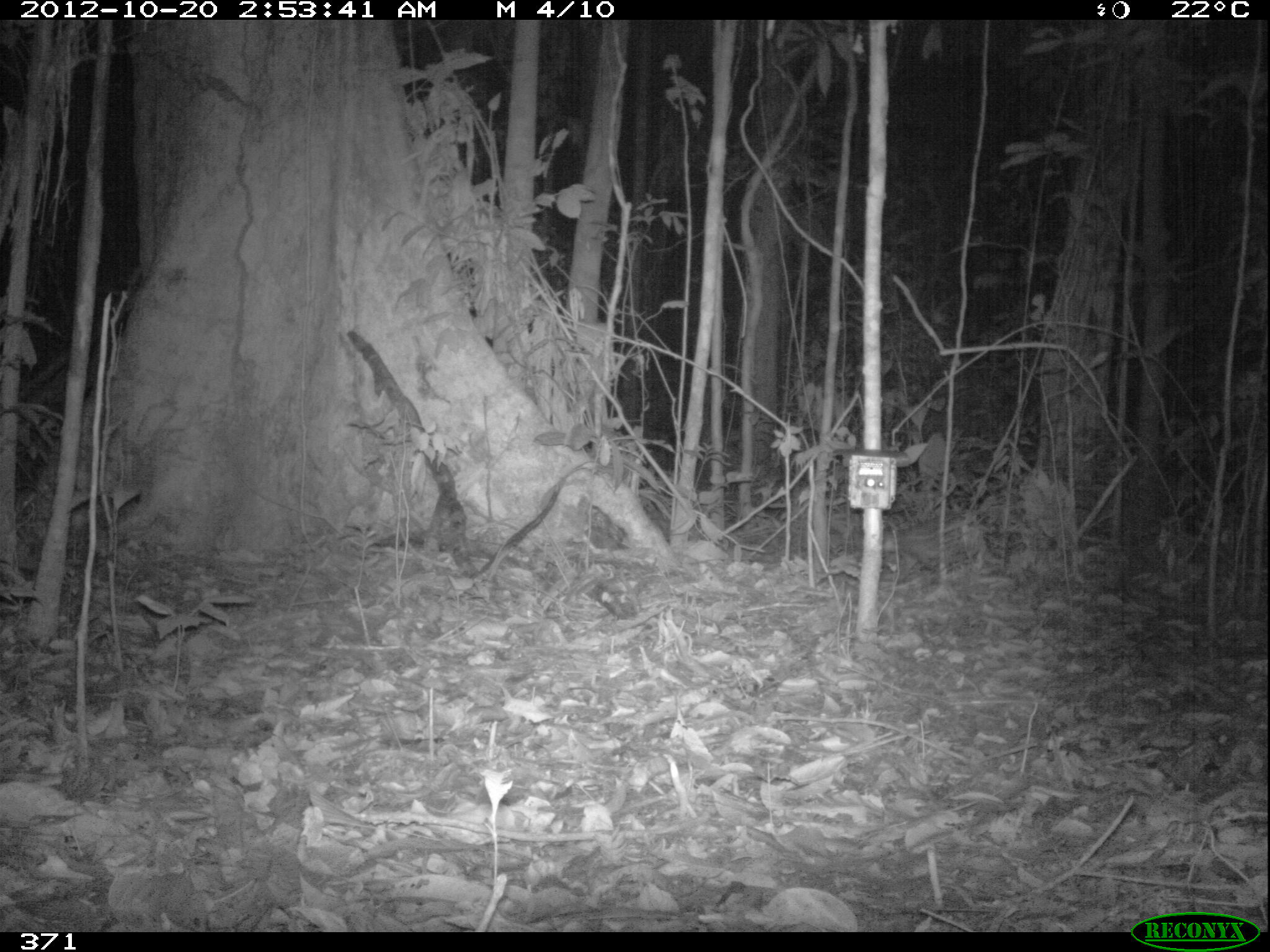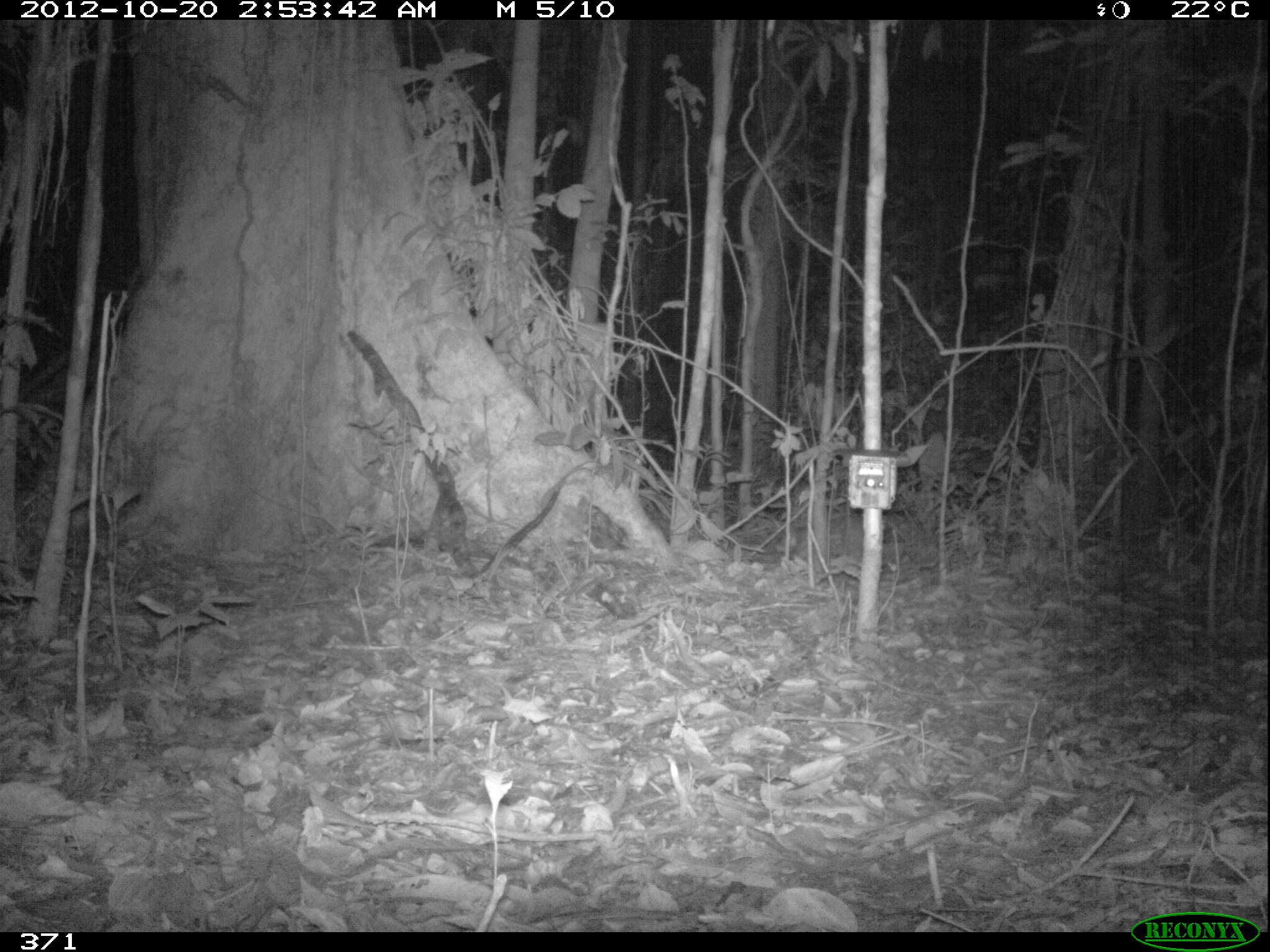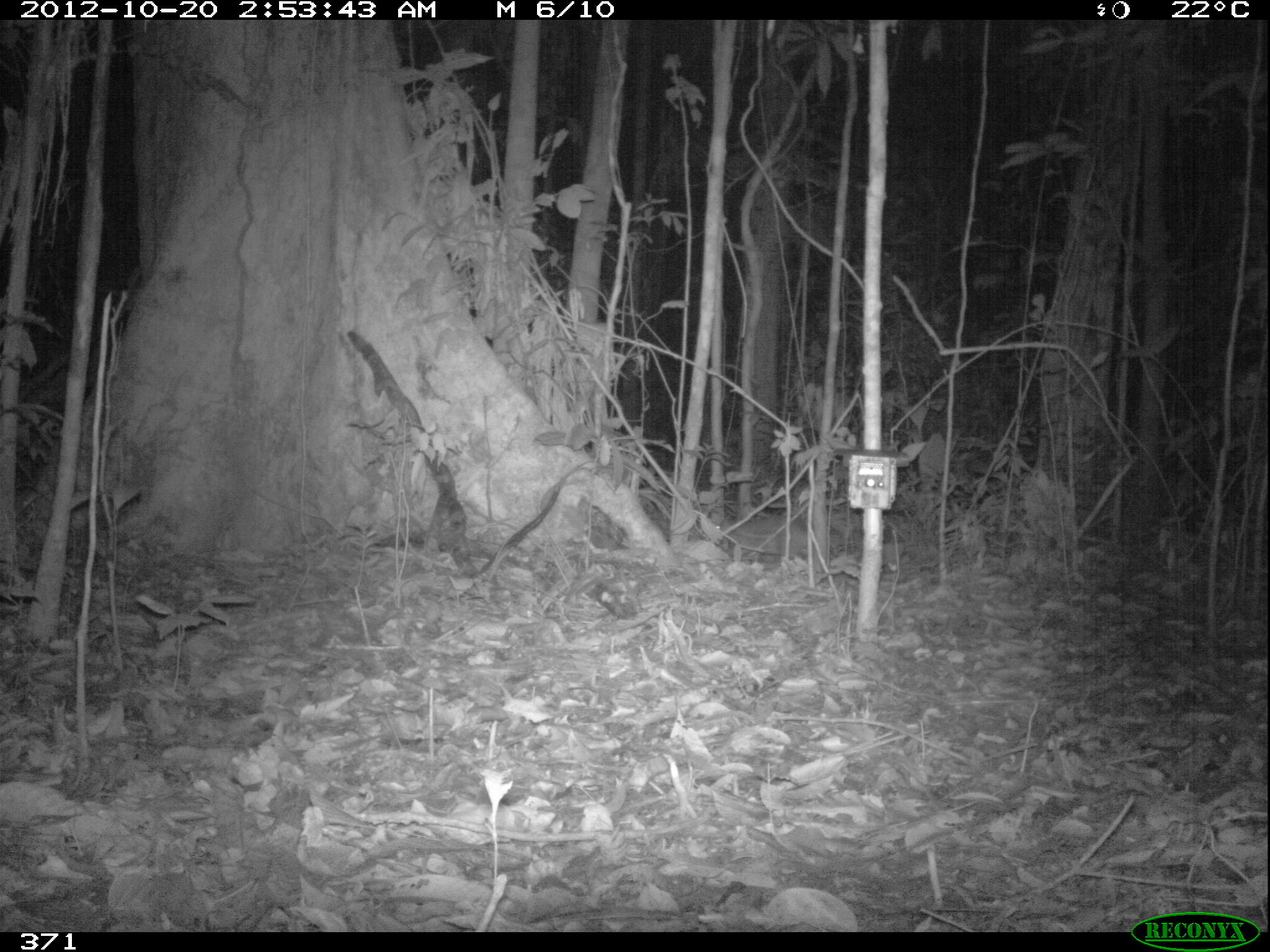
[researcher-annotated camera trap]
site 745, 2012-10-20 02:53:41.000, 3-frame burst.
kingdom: Animalia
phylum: Chordata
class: Mammalia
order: Rodentia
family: Cuniculidae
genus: Cuniculus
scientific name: Cuniculus paca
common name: spotted paca